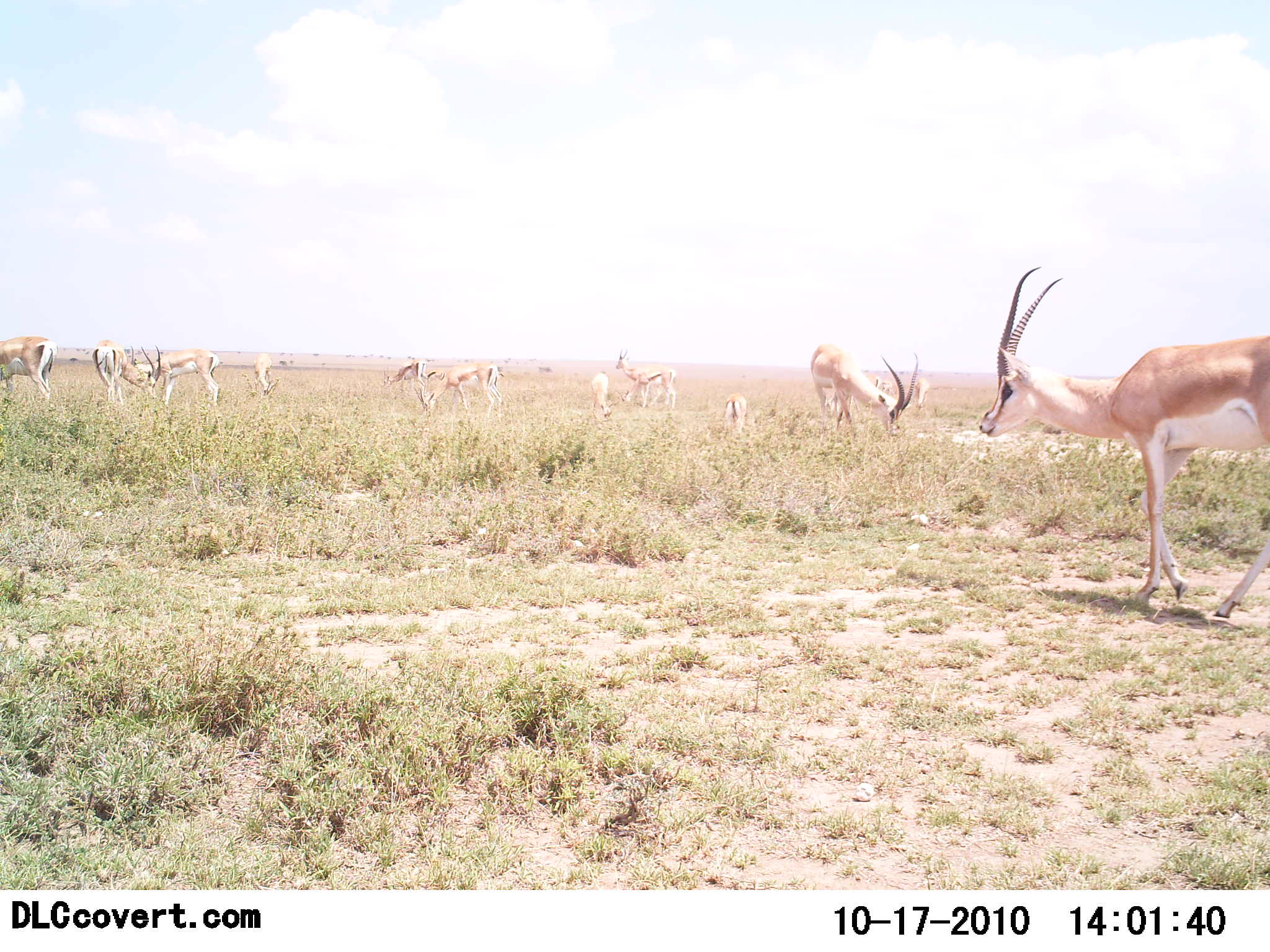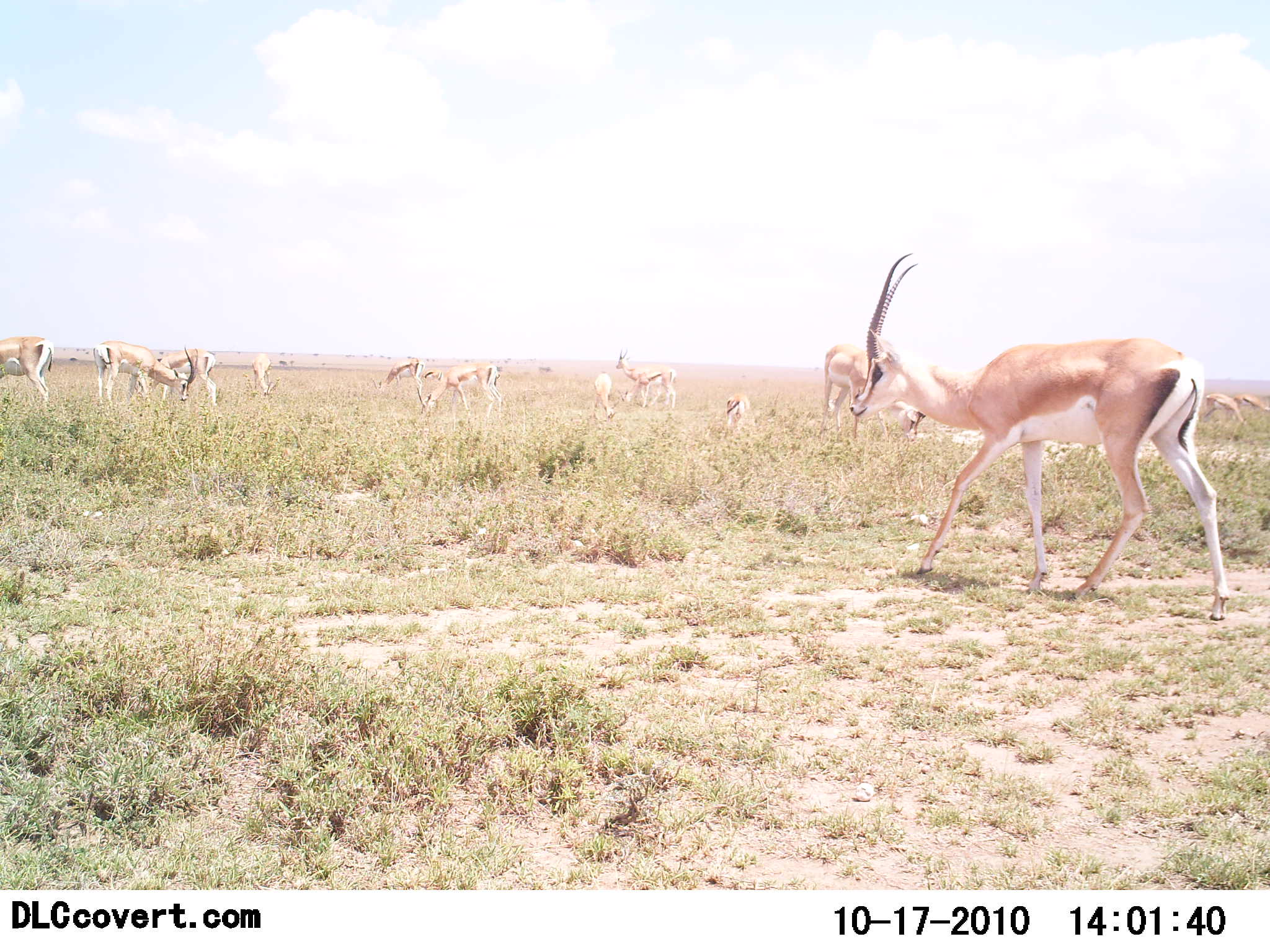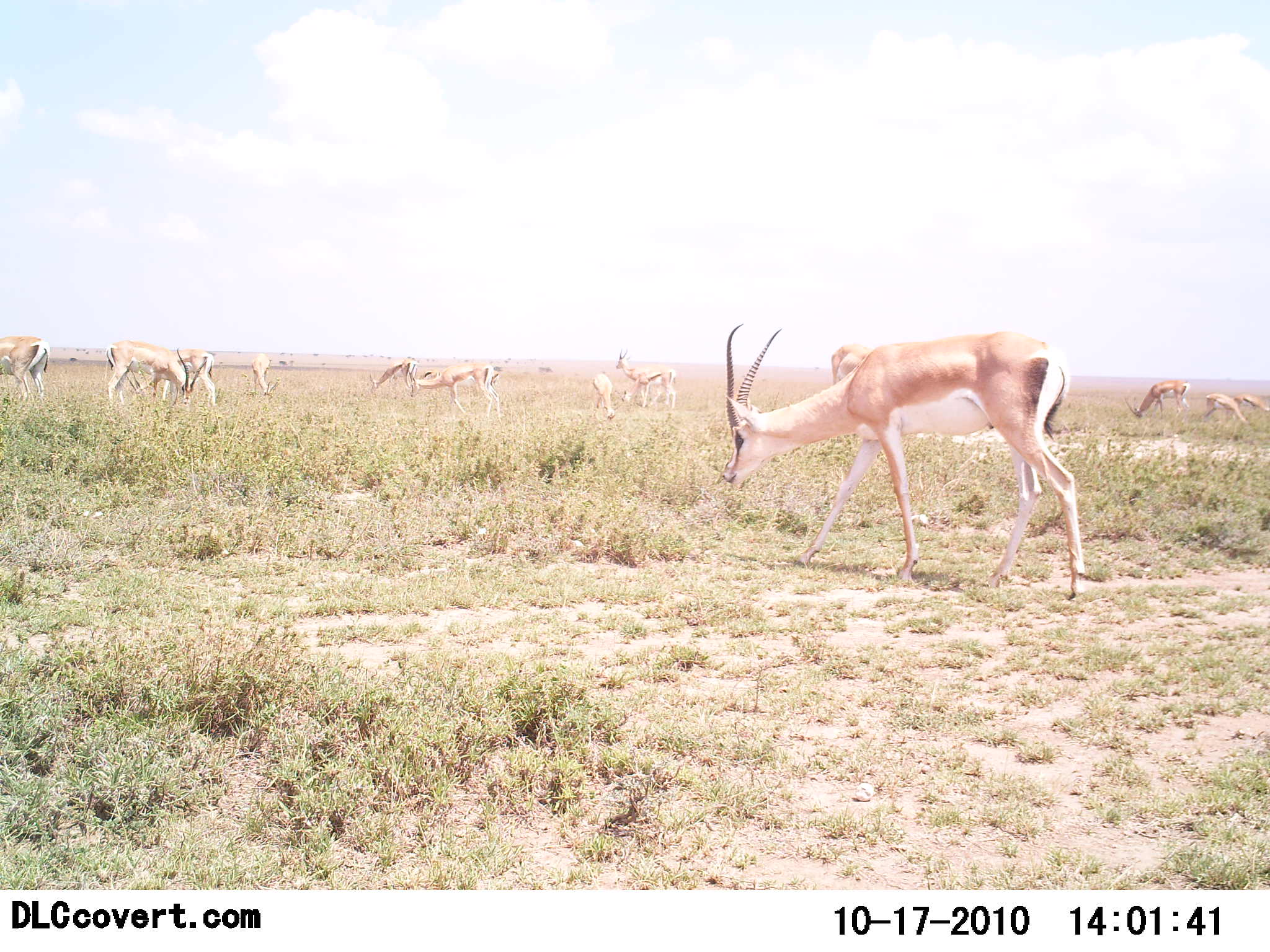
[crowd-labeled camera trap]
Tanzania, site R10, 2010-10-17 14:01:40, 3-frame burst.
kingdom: Animalia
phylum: Chordata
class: Mammalia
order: Artiodactyla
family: Bovidae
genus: Nanger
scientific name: Nanger granti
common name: grant's gazelle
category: gazellegrants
Gazellegrants (grant's gazelle) (Nanger granti), count 11-50. Behavior (volunteer vote fractions): standing 44%, resting 25%, moving 69%, interacting 12%. Young present (vote fraction): 19%. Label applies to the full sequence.